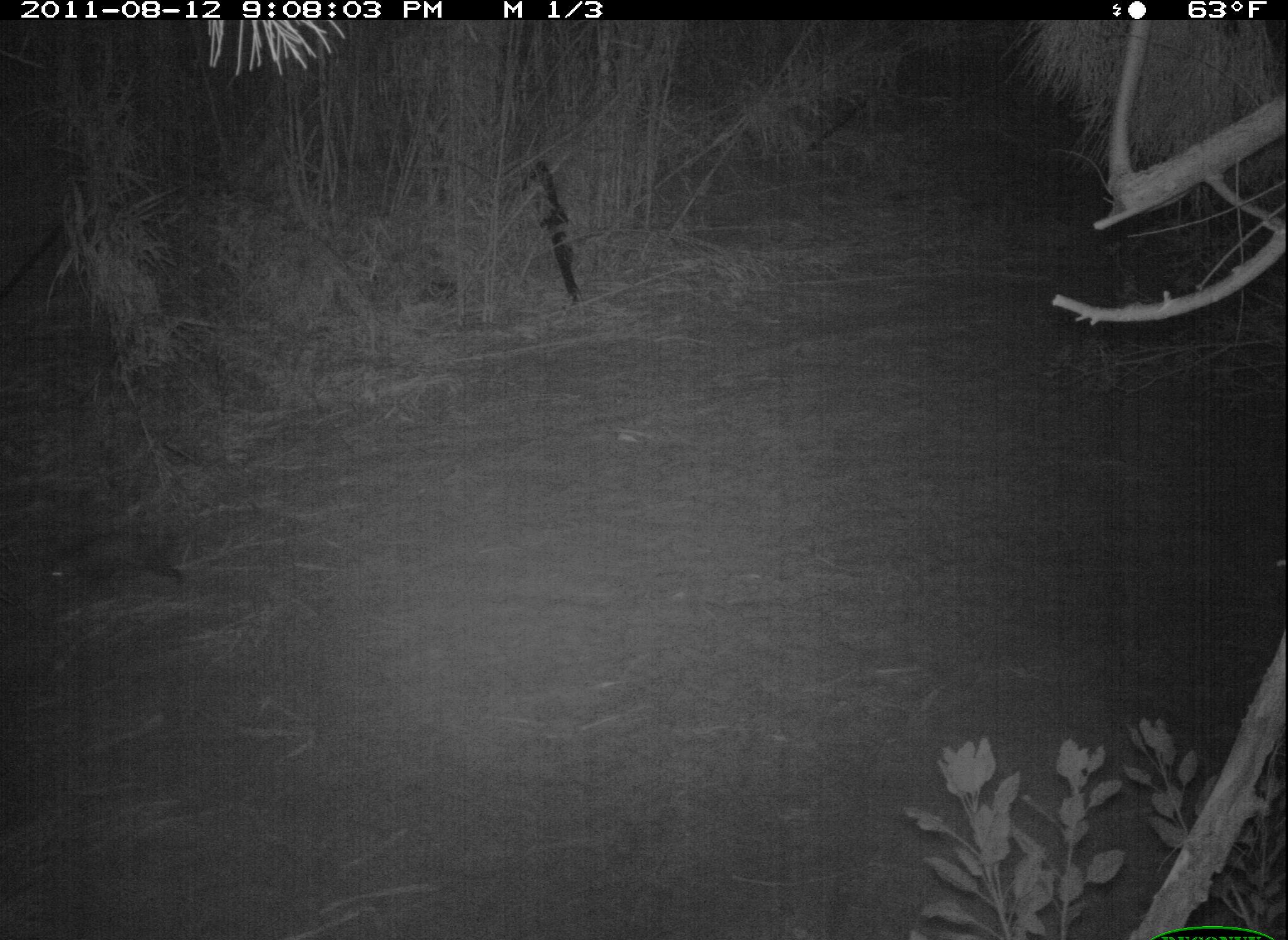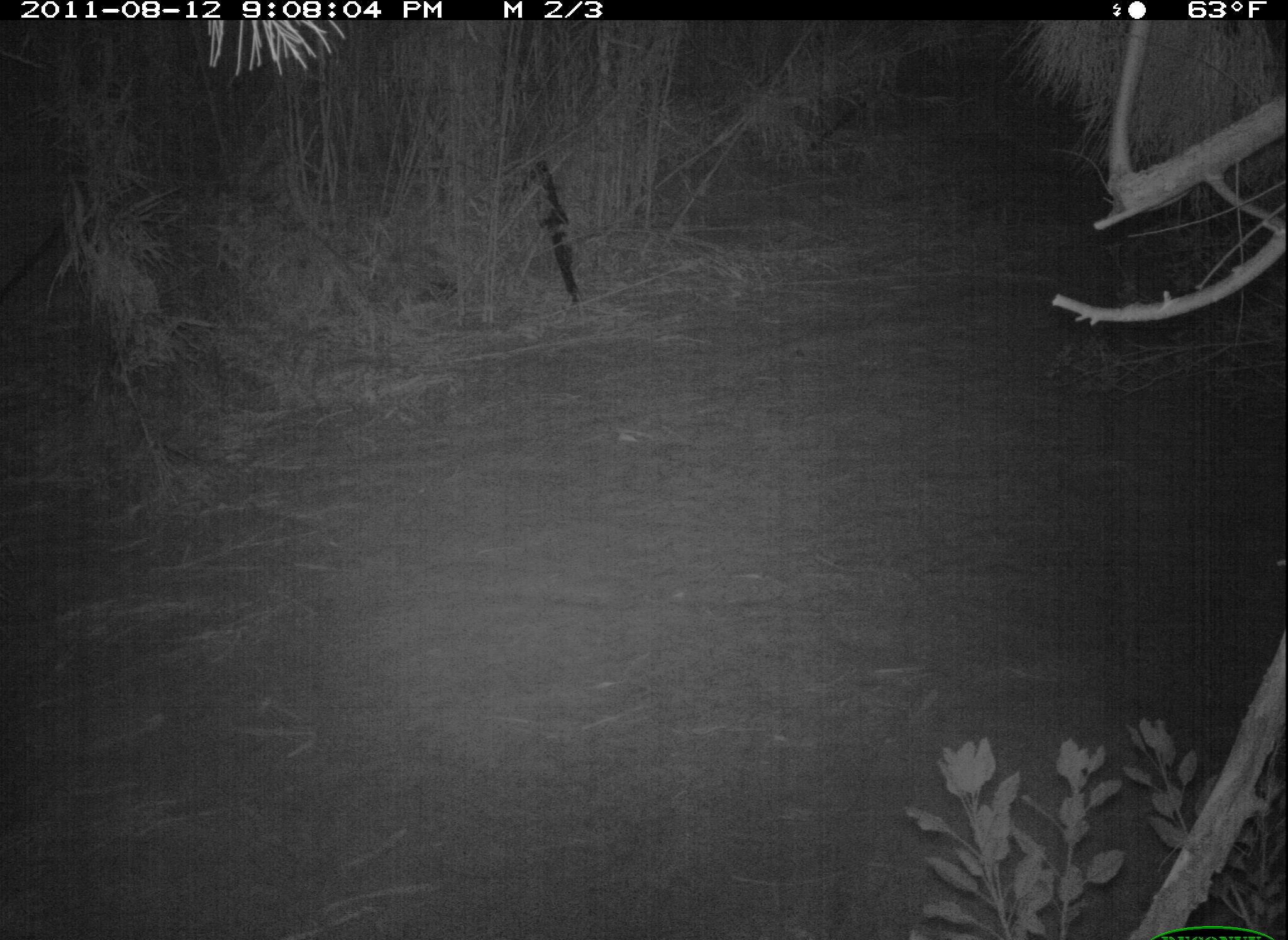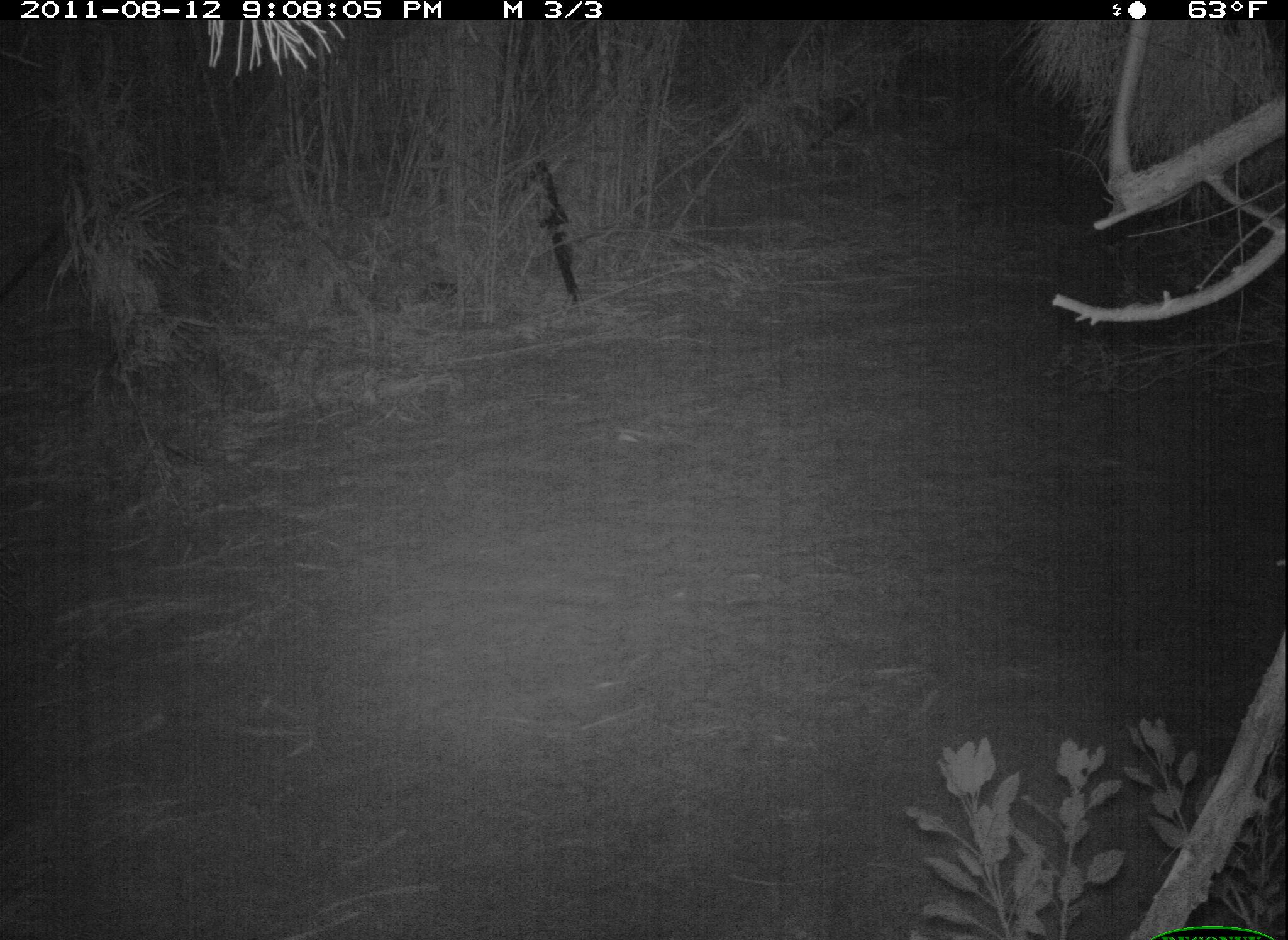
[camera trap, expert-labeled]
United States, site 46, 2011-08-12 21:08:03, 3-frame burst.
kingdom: Animalia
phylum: Chordata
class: Mammalia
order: Didelphimorphia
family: Didelphidae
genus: Didelphis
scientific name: Didelphis virginiana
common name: virginia opossum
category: opossum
Opossum (virginia opossum) (Didelphis virginiana).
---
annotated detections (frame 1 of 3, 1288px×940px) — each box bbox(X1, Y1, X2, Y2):
opossum: bbox(37, 515, 190, 612)